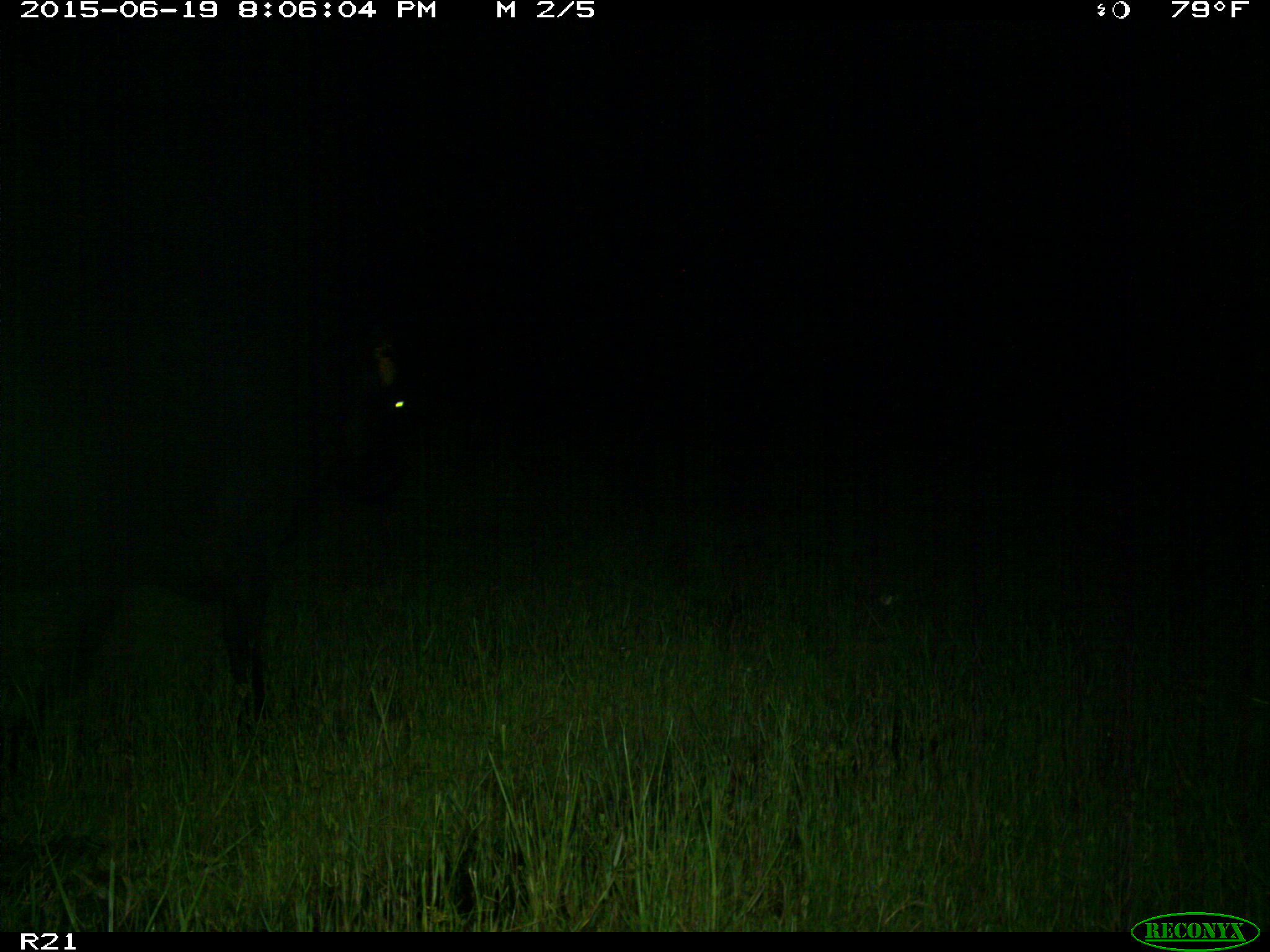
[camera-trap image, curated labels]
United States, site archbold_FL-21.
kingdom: Animalia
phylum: Chordata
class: Mammalia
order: Artiodactyla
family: Bovidae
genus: Bos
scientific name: Bos taurus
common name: domestic cow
Bos taurus (domestic cow).